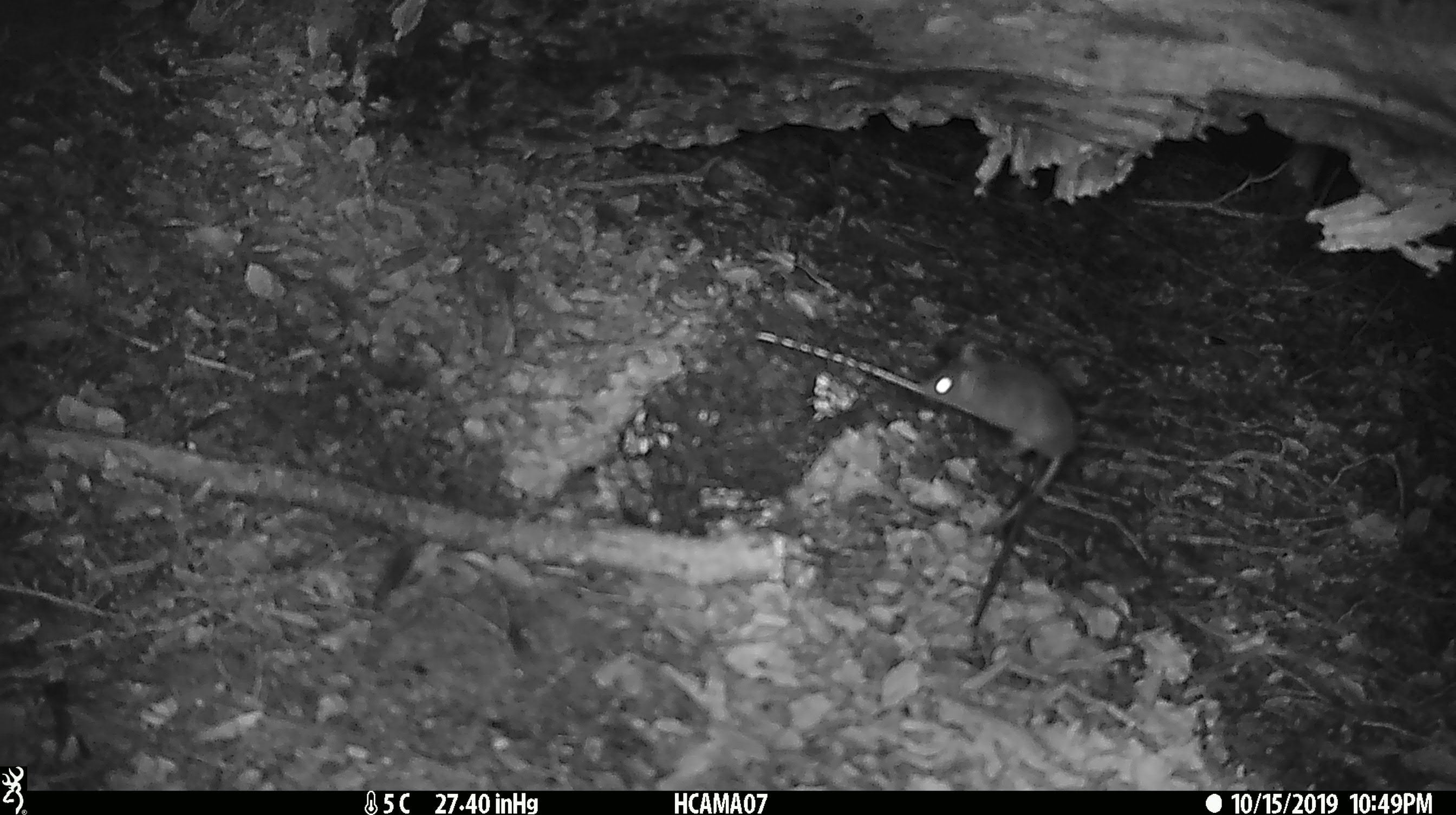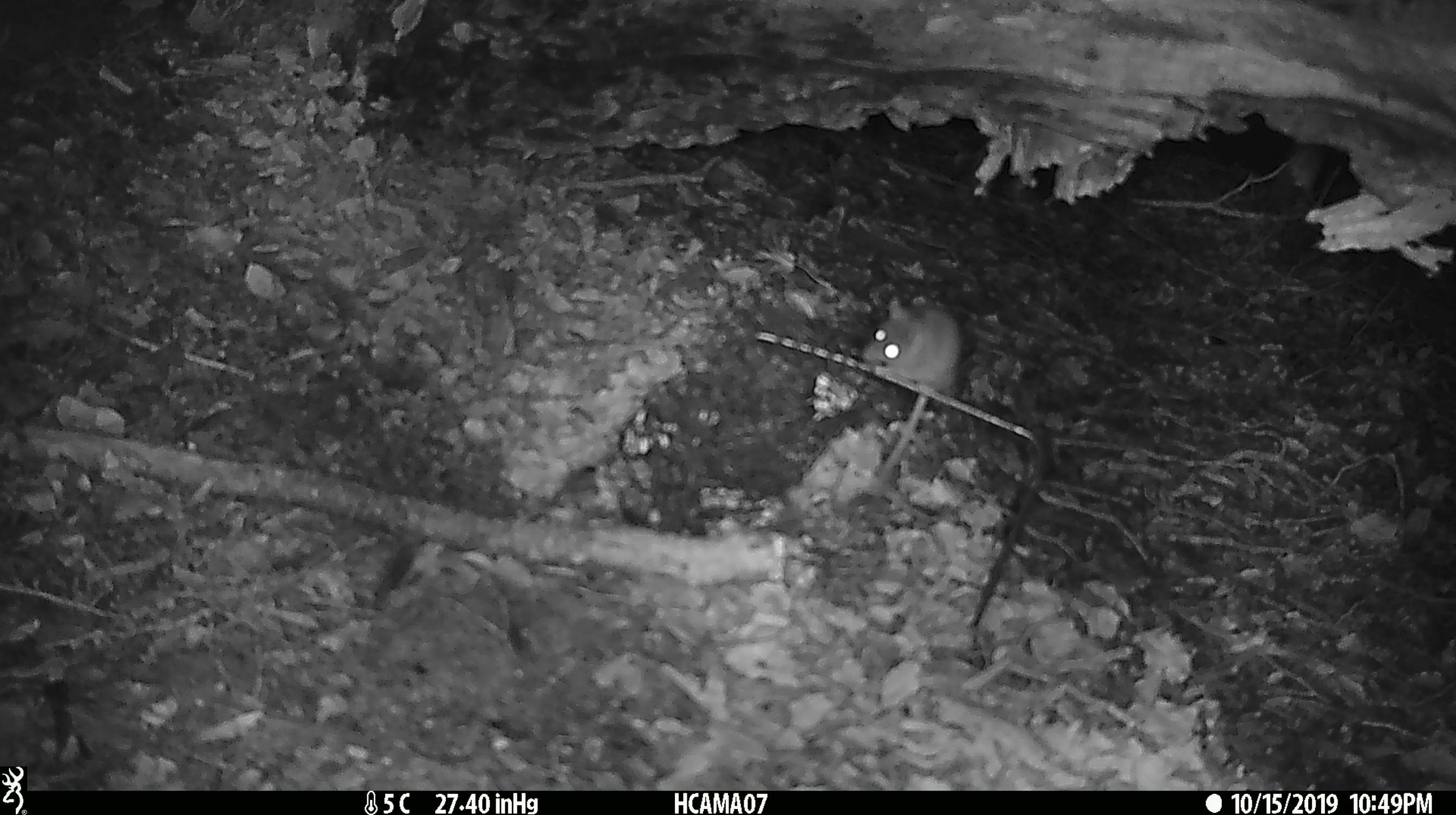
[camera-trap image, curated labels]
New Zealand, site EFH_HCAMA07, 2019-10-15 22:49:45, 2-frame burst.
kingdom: Animalia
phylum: Chordata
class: Mammalia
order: Rodentia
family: Muridae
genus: Mus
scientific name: Mus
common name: mouse